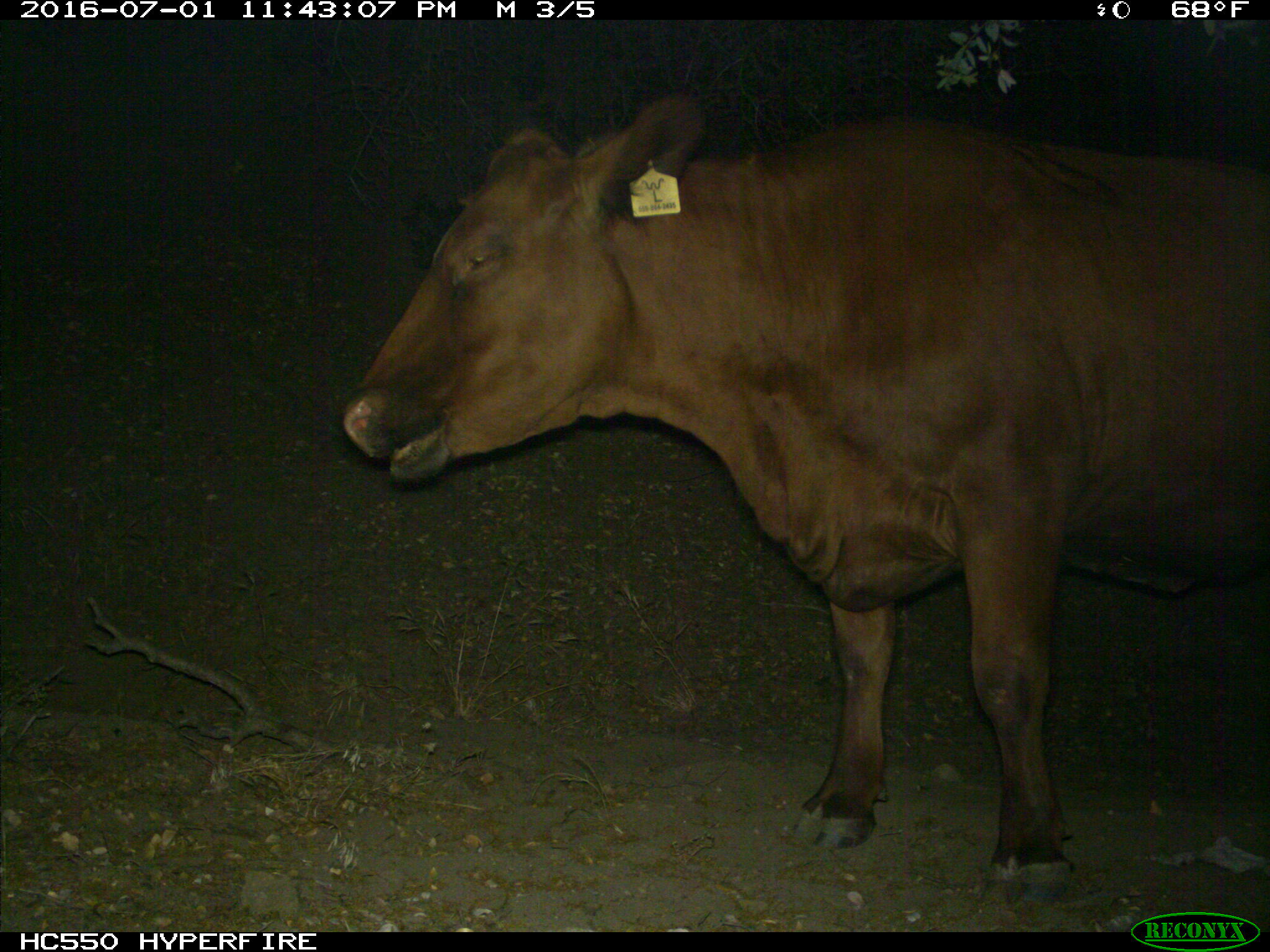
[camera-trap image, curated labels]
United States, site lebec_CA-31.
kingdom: Animalia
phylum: Chordata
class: Mammalia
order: Artiodactyla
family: Bovidae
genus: Bos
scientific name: Bos taurus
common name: domestic cow